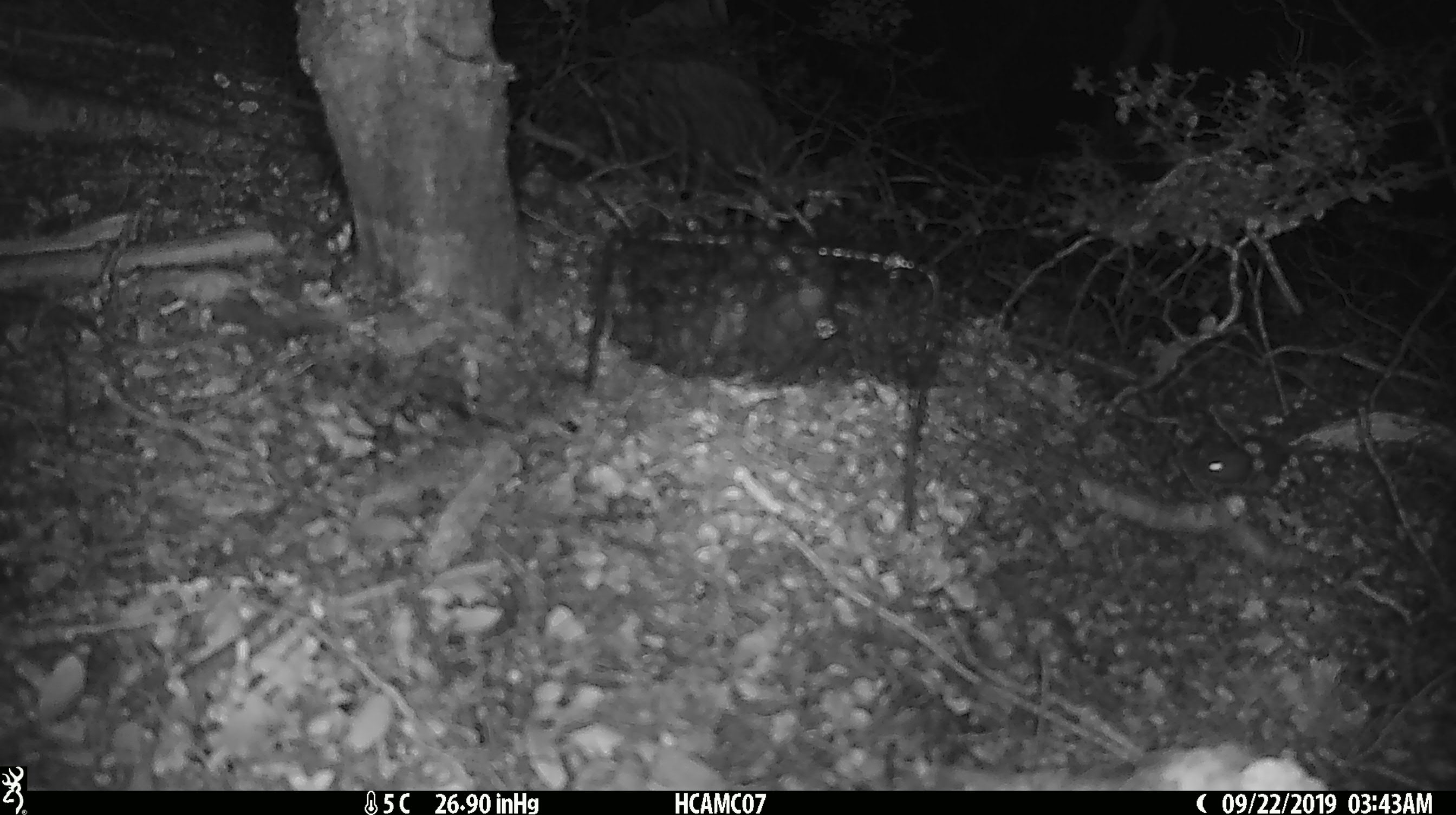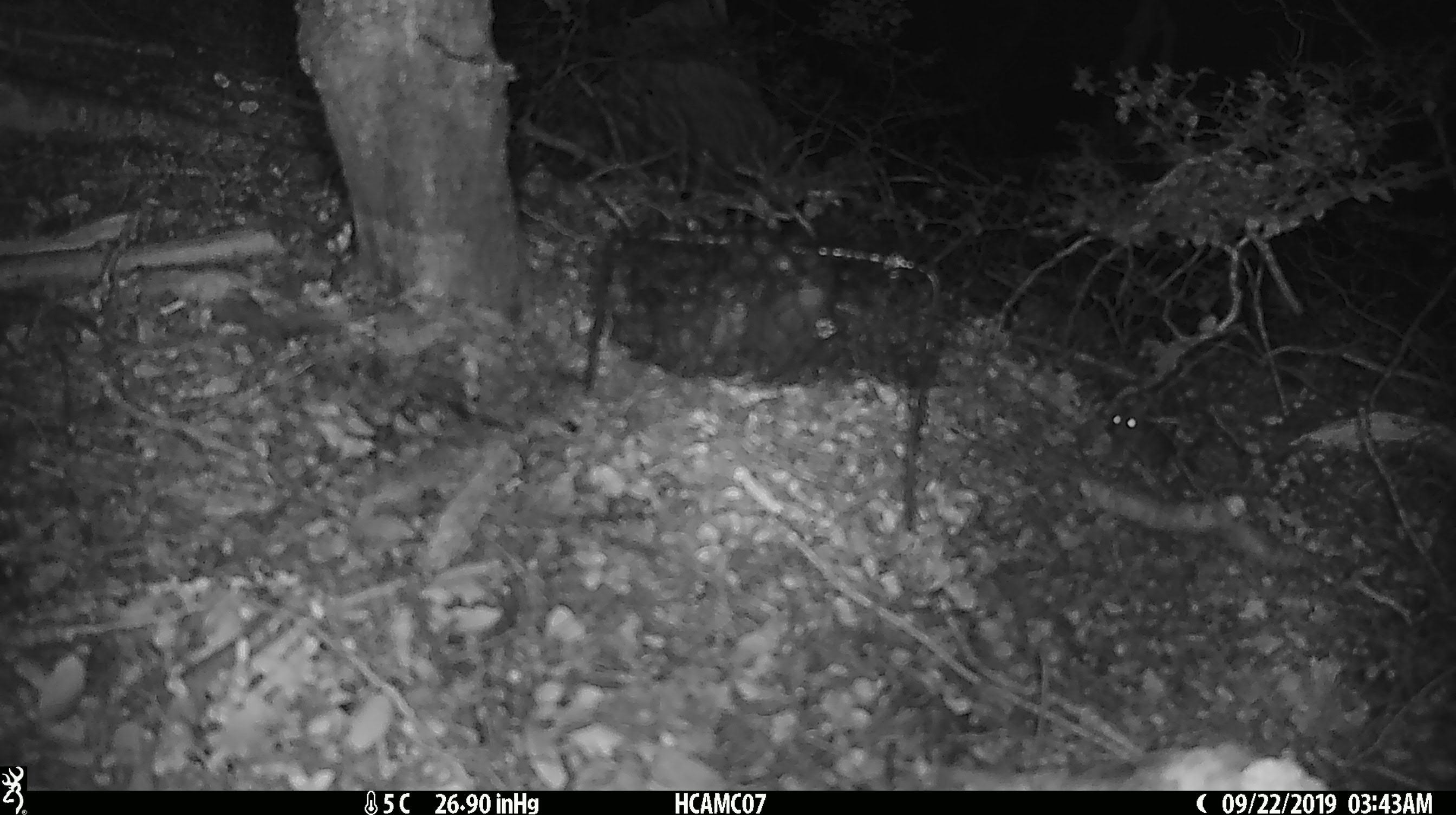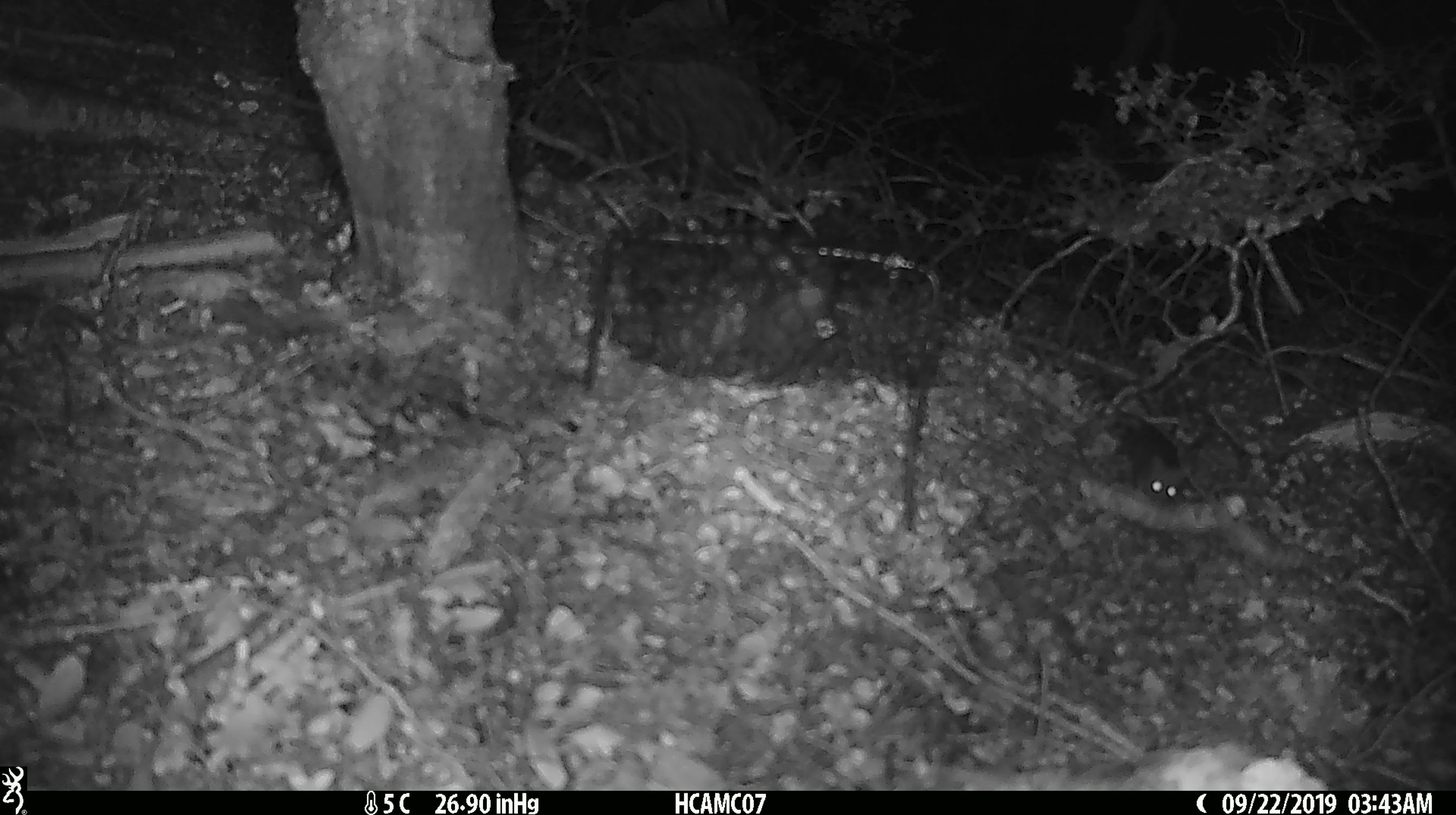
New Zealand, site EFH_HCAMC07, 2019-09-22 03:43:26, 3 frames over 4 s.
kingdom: Animalia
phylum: Chordata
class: Mammalia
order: Rodentia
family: Muridae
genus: Mus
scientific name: Mus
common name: mouse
Mouse (Mus).